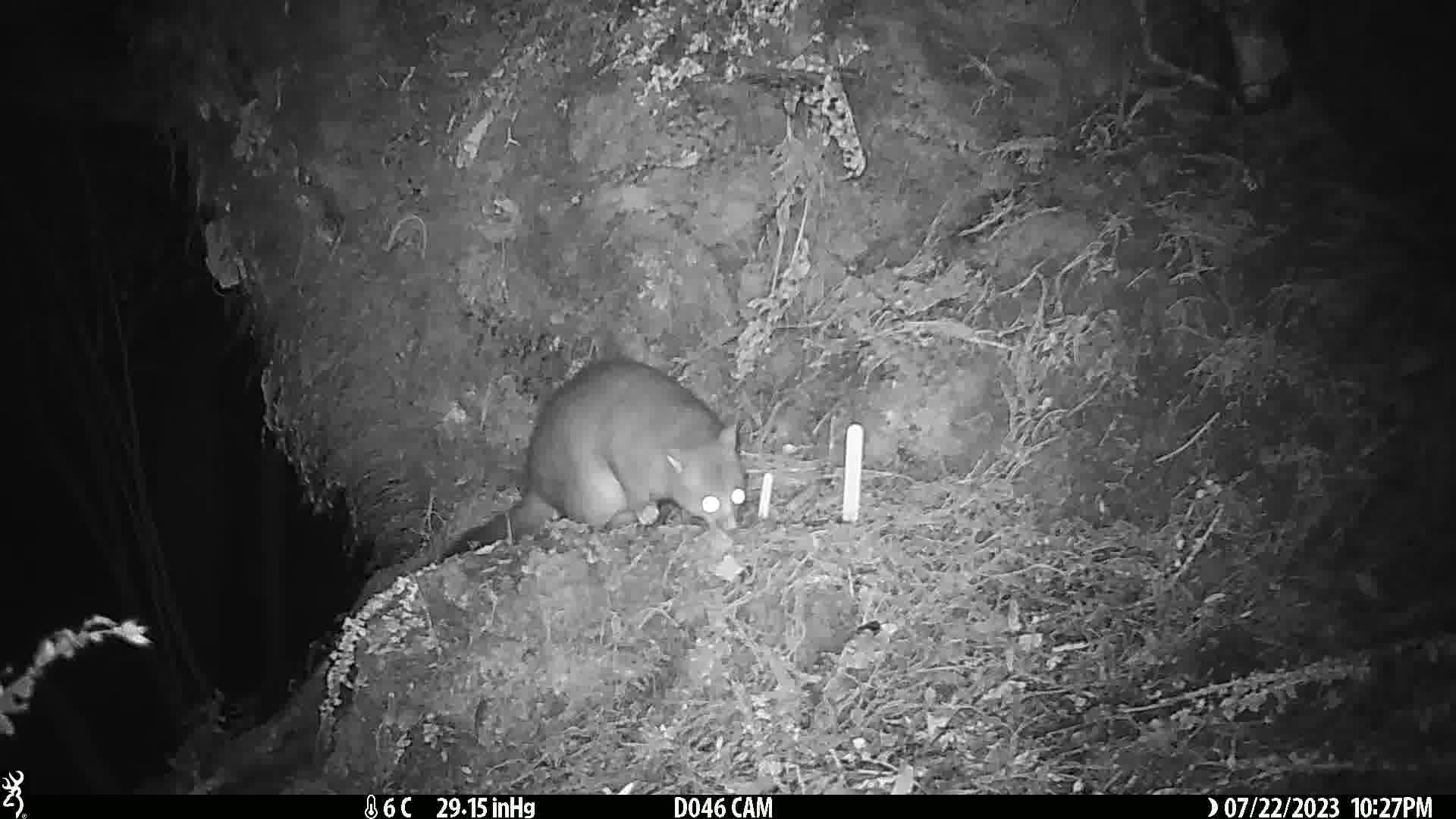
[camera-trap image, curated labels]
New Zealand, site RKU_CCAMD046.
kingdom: Animalia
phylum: Chordata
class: Mammalia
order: Diprotodontia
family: Phalangeridae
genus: Trichosurus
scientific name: Trichosurus vulpecula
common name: common brushtail possum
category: possum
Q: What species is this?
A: Possum (common brushtail possum) (Trichosurus vulpecula).